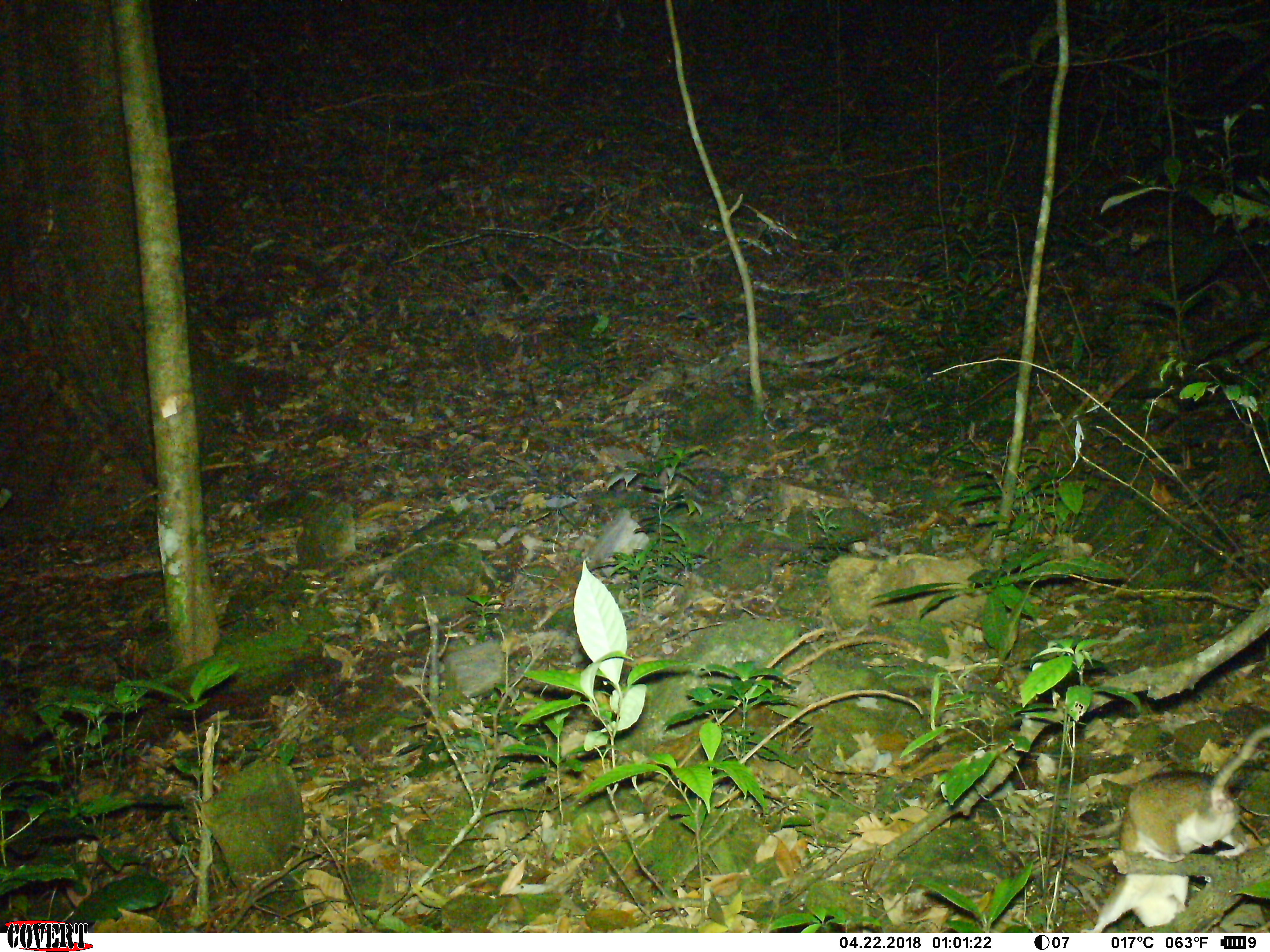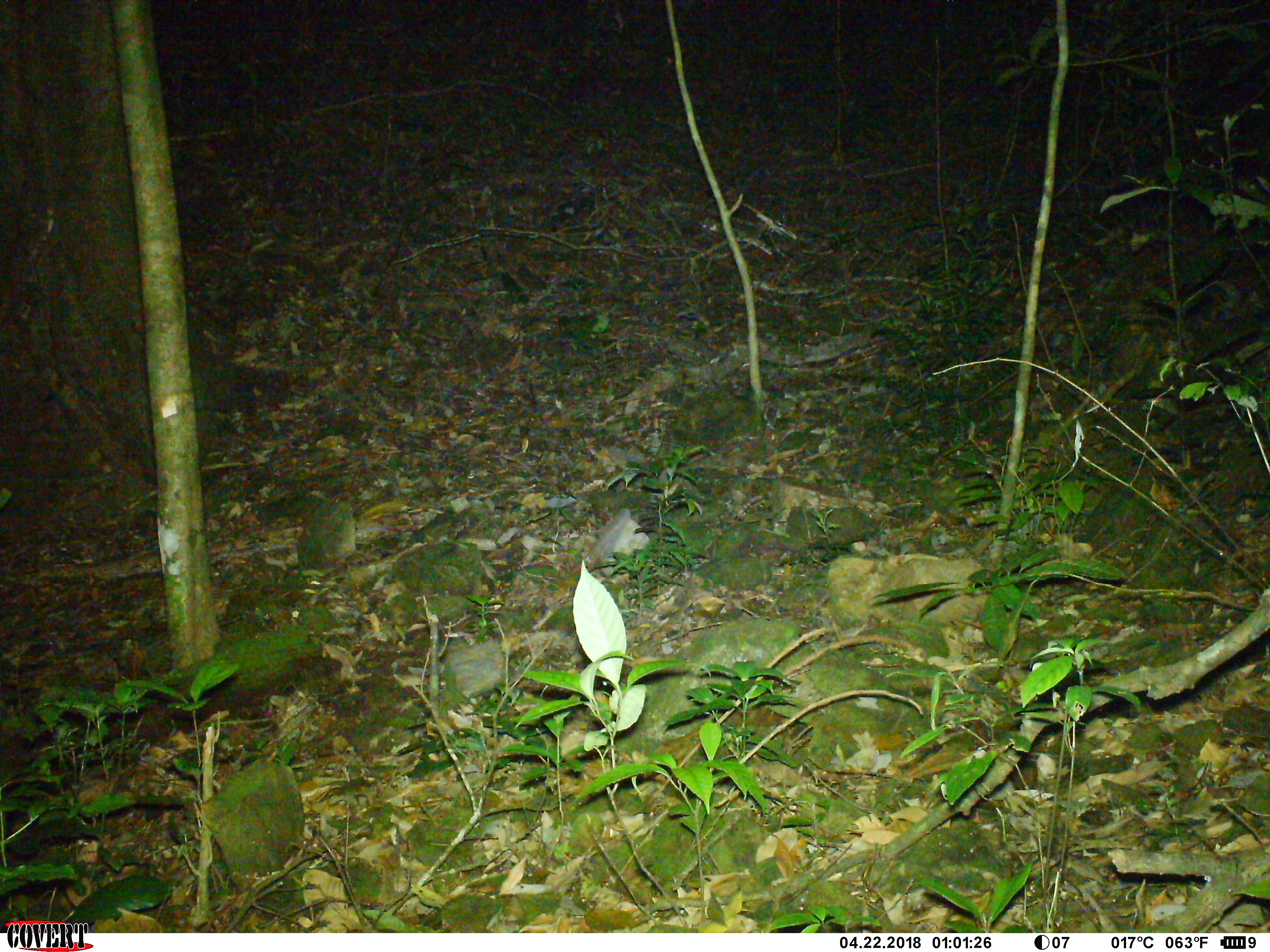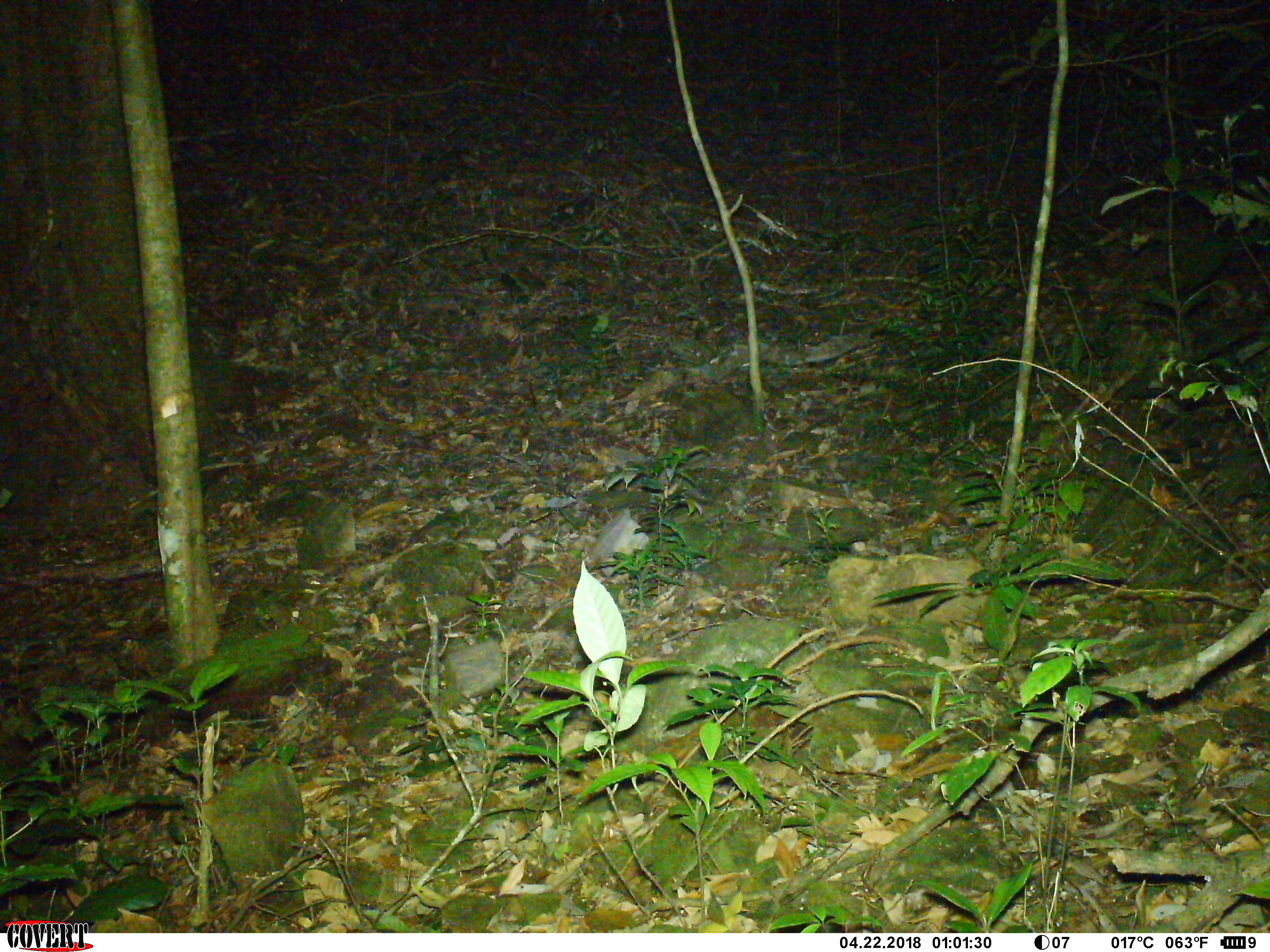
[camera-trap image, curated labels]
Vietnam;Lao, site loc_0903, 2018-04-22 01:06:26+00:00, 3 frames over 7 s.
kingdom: Animalia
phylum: Chordata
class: Mammalia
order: Rodentia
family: Muridae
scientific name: Muridae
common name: old-world mice and rats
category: unidentified murid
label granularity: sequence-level